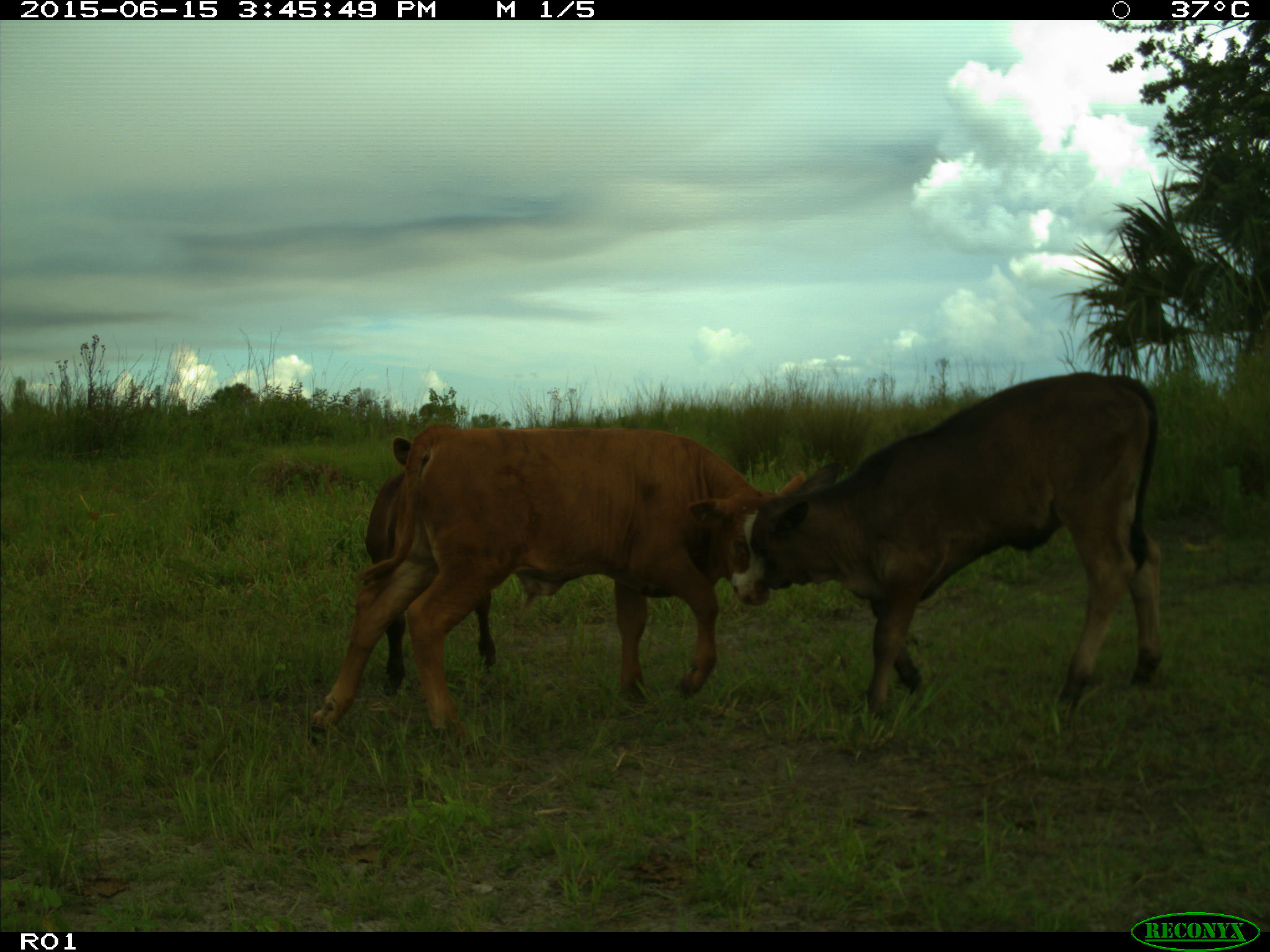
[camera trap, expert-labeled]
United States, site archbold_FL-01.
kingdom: Animalia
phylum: Chordata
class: Mammalia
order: Artiodactyla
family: Bovidae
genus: Bos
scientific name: Bos taurus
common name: domestic cow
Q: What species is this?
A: Bos taurus (domestic cow).